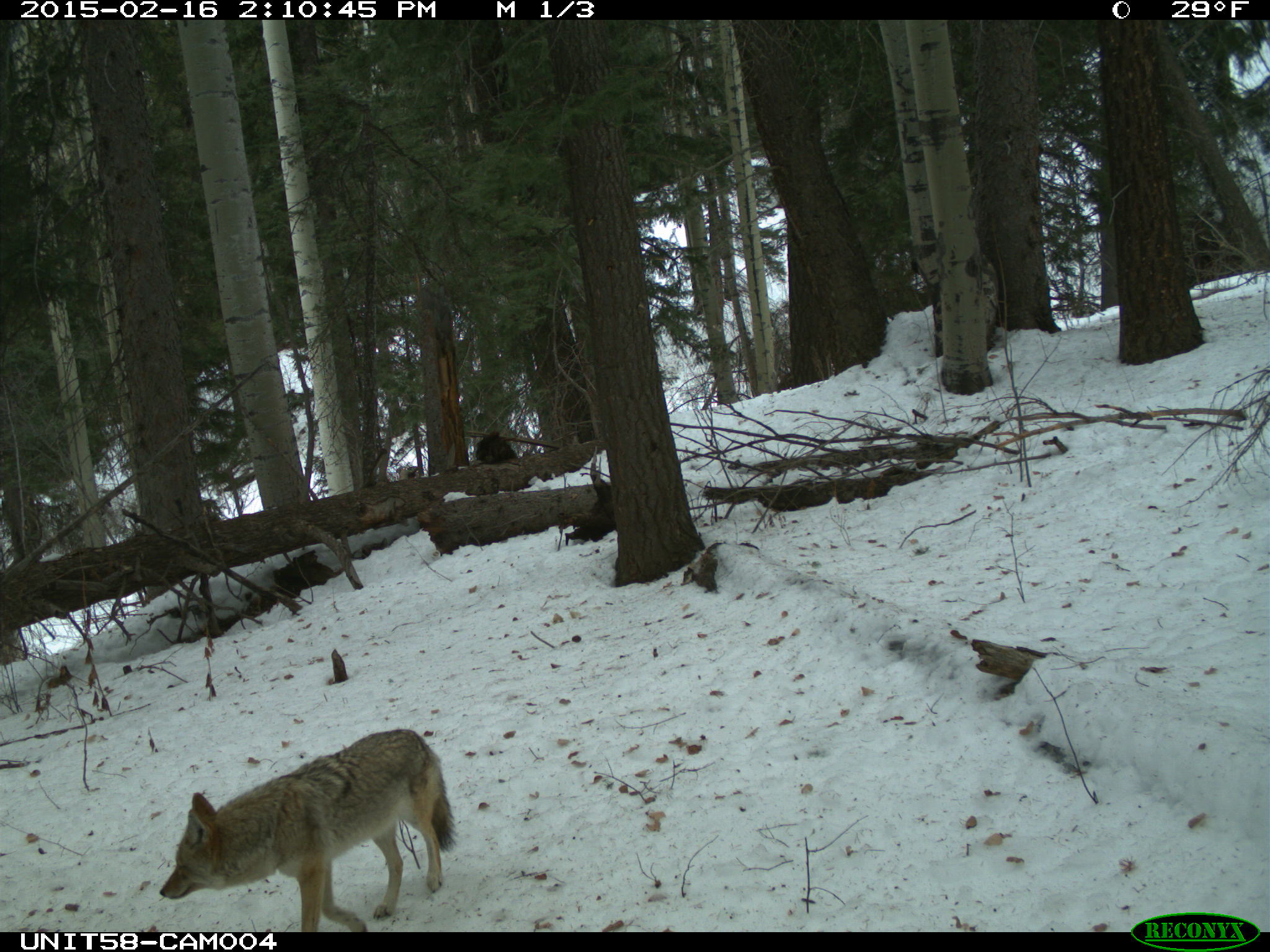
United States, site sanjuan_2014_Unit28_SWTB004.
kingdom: Animalia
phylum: Chordata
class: Mammalia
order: Carnivora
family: Canidae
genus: Canis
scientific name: Canis latrans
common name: coyote